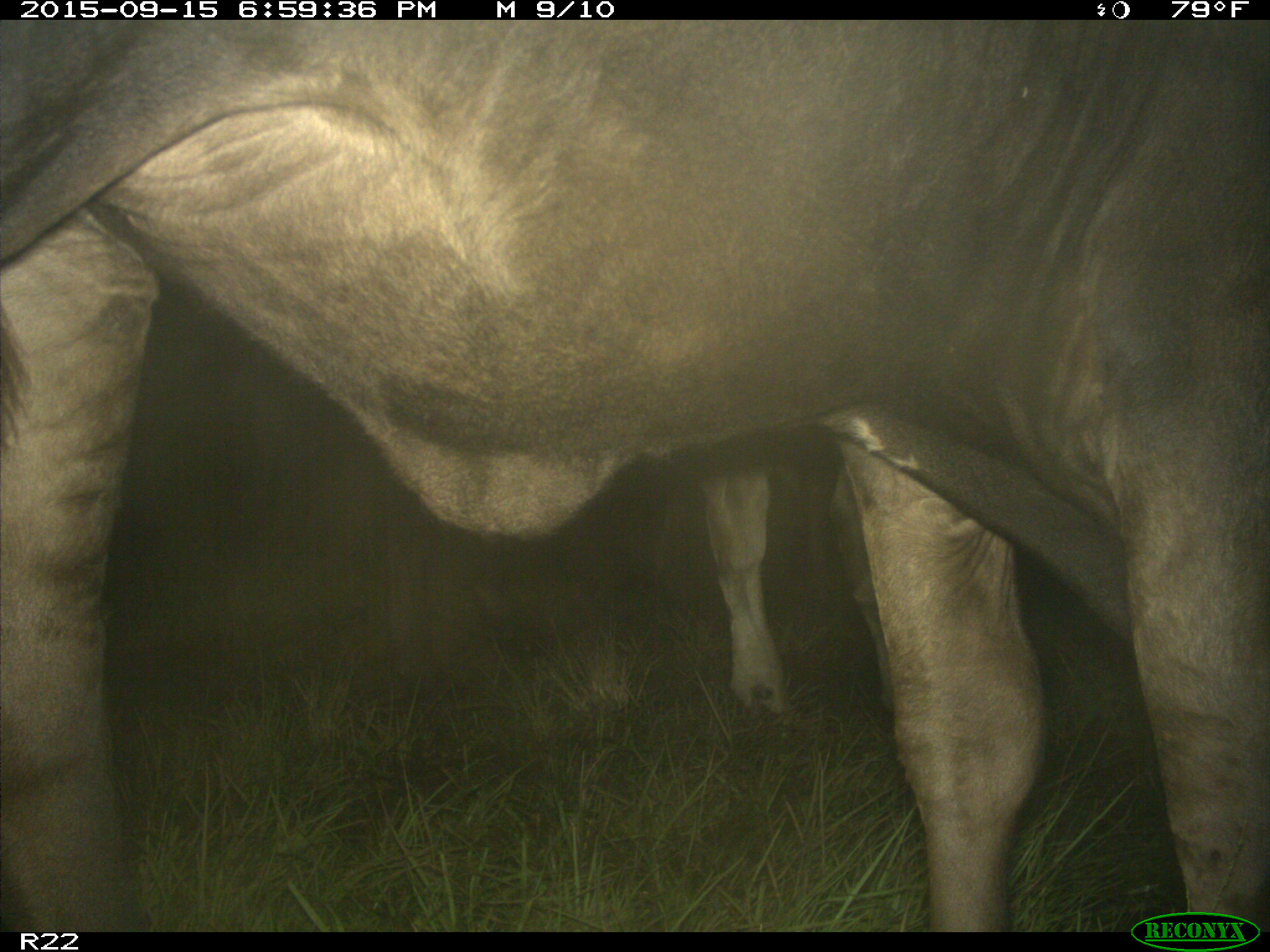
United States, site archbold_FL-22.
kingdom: Animalia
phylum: Chordata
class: Mammalia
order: Artiodactyla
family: Bovidae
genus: Bos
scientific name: Bos taurus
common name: domestic cow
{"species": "Bos taurus (domestic cow)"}